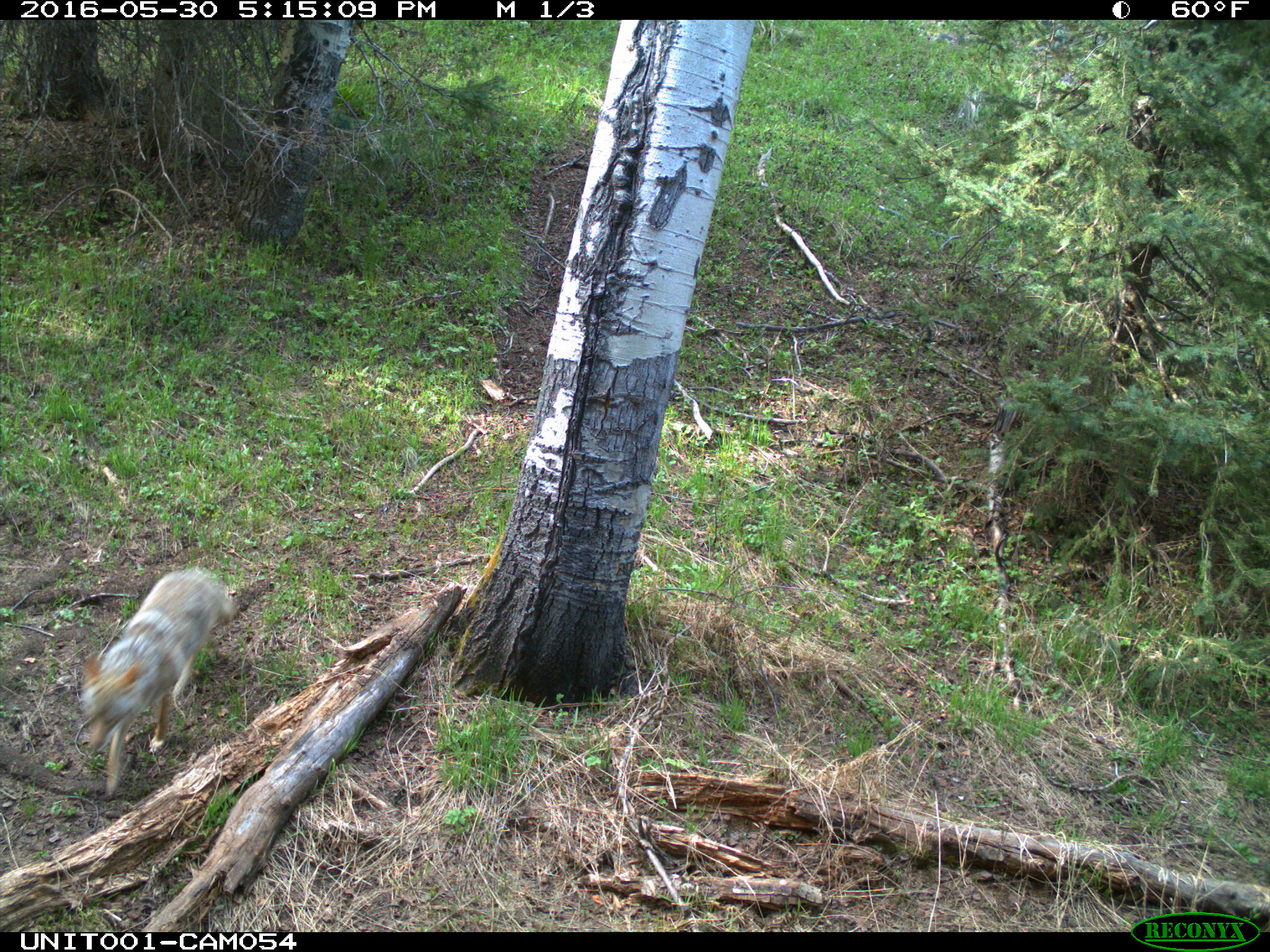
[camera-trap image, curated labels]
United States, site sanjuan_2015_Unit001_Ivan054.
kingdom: Animalia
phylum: Chordata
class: Mammalia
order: Carnivora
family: Canidae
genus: Canis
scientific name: Canis latrans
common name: coyote